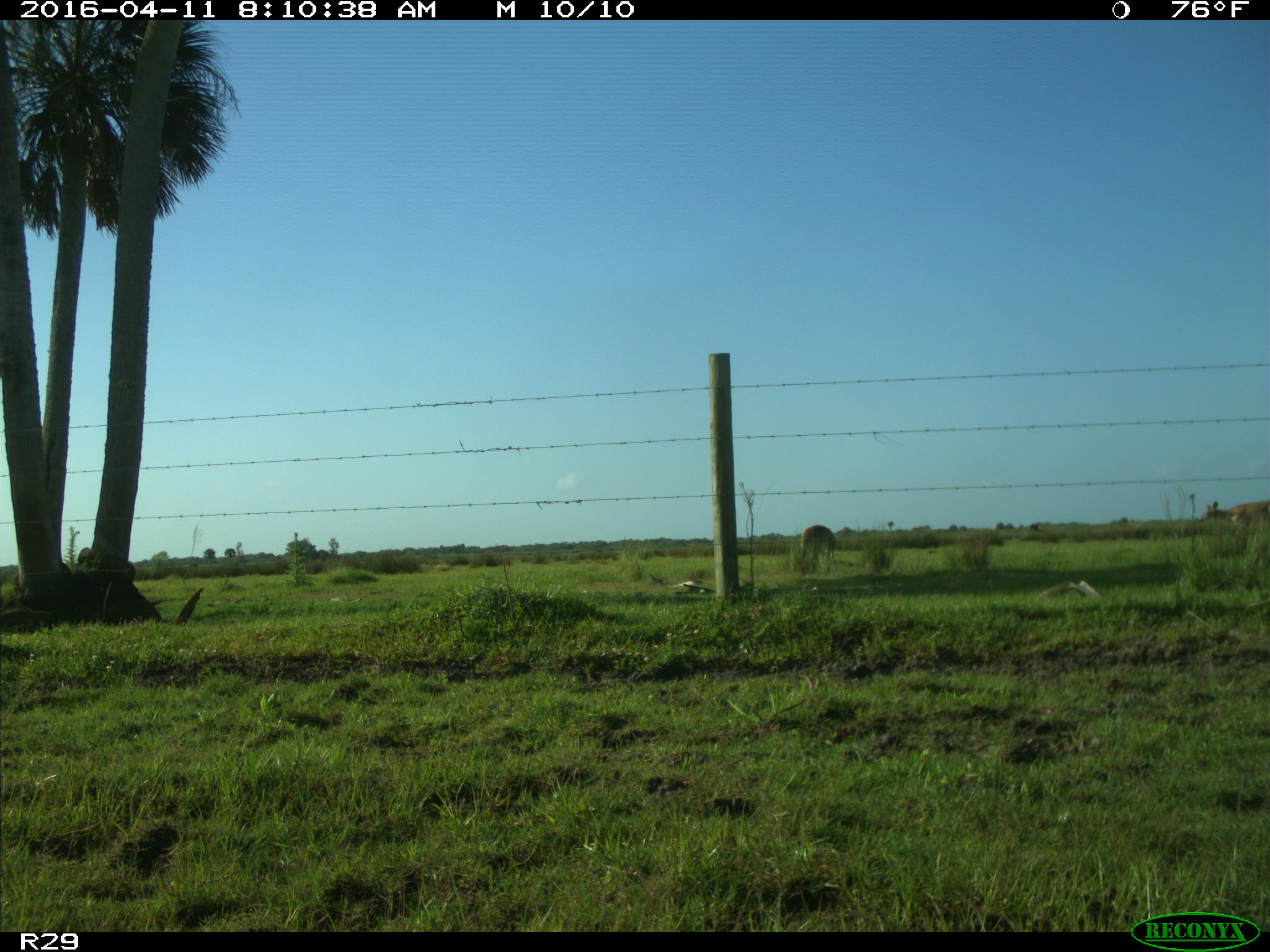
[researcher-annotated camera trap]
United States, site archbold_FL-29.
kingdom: Animalia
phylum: Chordata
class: Mammalia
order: Artiodactyla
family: Cervidae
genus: Odocoileus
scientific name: Odocoileus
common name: deer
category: unidentified deer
Unidentified deer (deer) (Odocoileus).